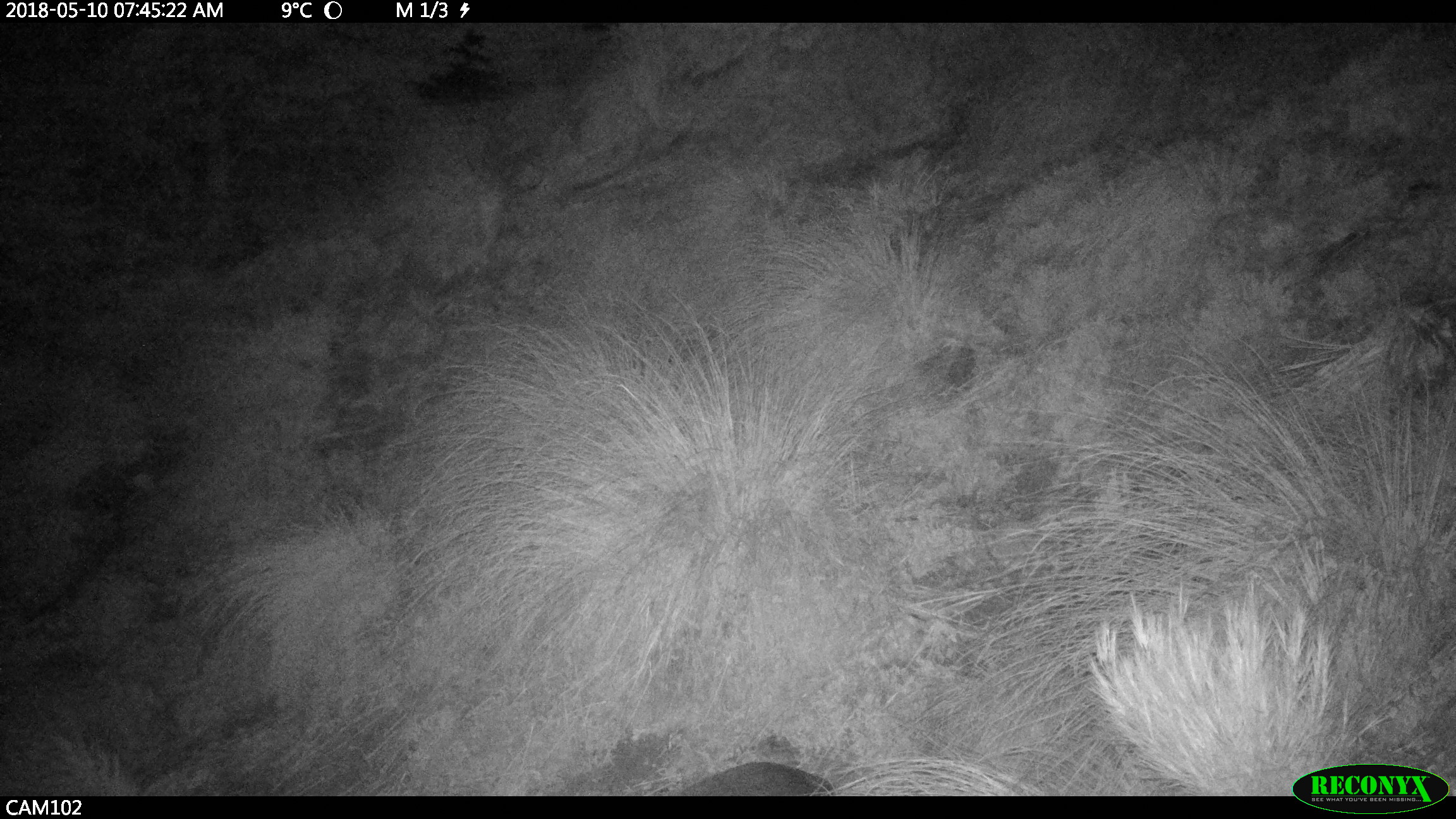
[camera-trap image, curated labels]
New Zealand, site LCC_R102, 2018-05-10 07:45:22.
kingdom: Animalia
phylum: Chordata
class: Mammalia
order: Artiodactyla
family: Suidae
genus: Sus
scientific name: Sus scrofa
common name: pig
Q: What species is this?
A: Pig (Sus scrofa).